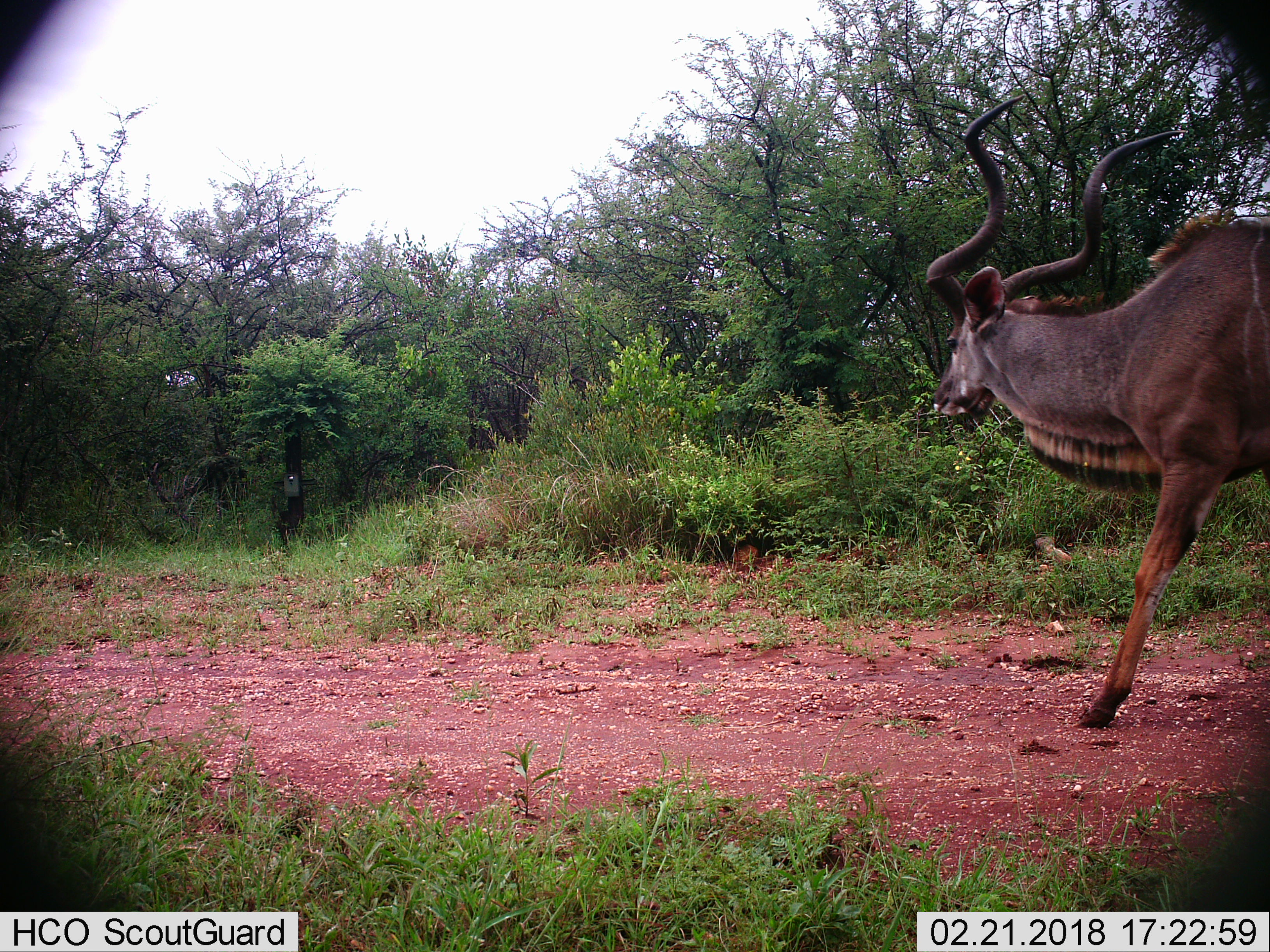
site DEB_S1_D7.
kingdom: Animalia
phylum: Chordata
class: Mammalia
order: Artiodactyla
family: Bovidae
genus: Tragelaphus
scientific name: Tragelaphus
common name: kudu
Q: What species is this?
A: Kudu (Tragelaphus).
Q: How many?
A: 1.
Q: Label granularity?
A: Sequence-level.